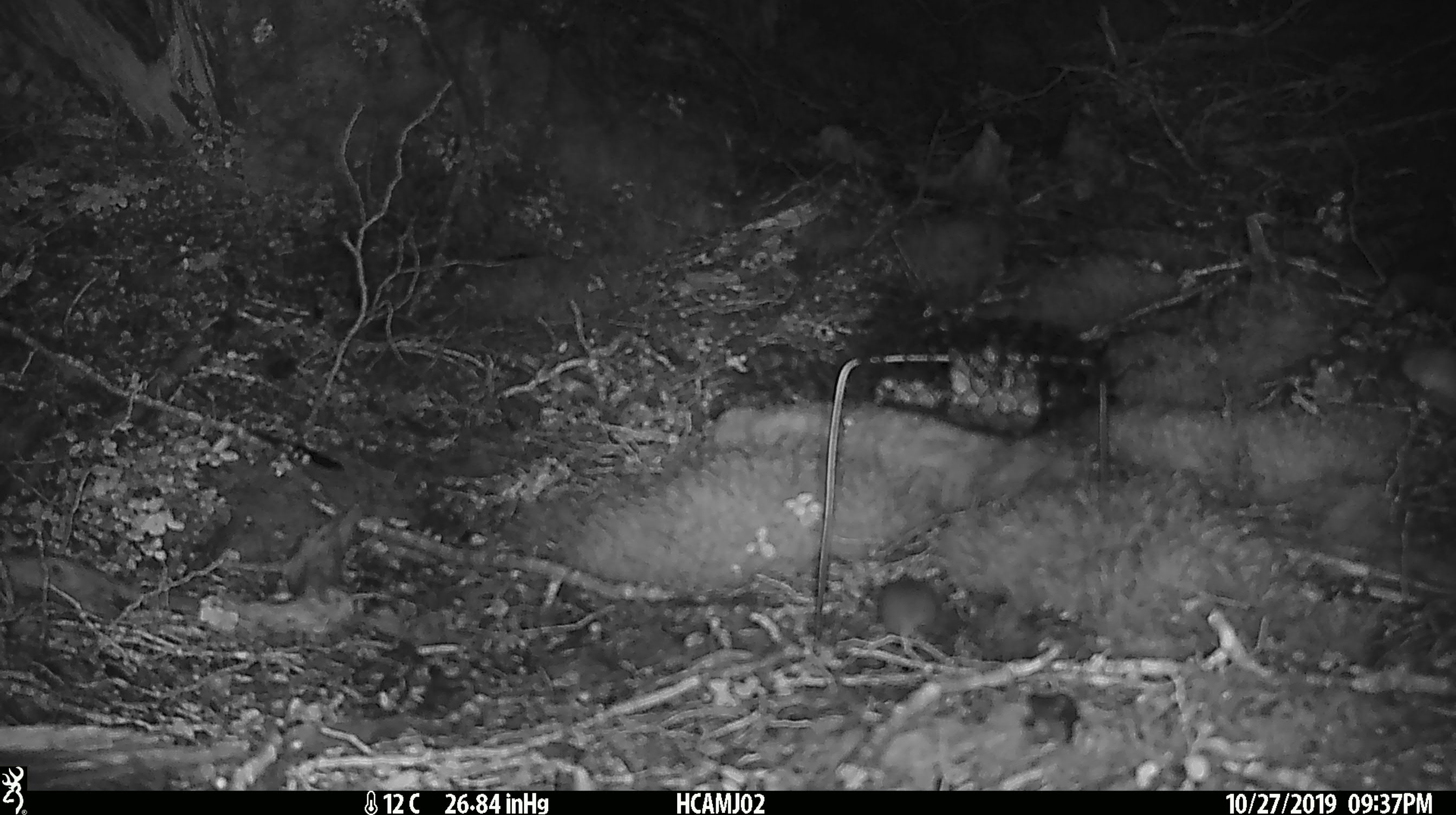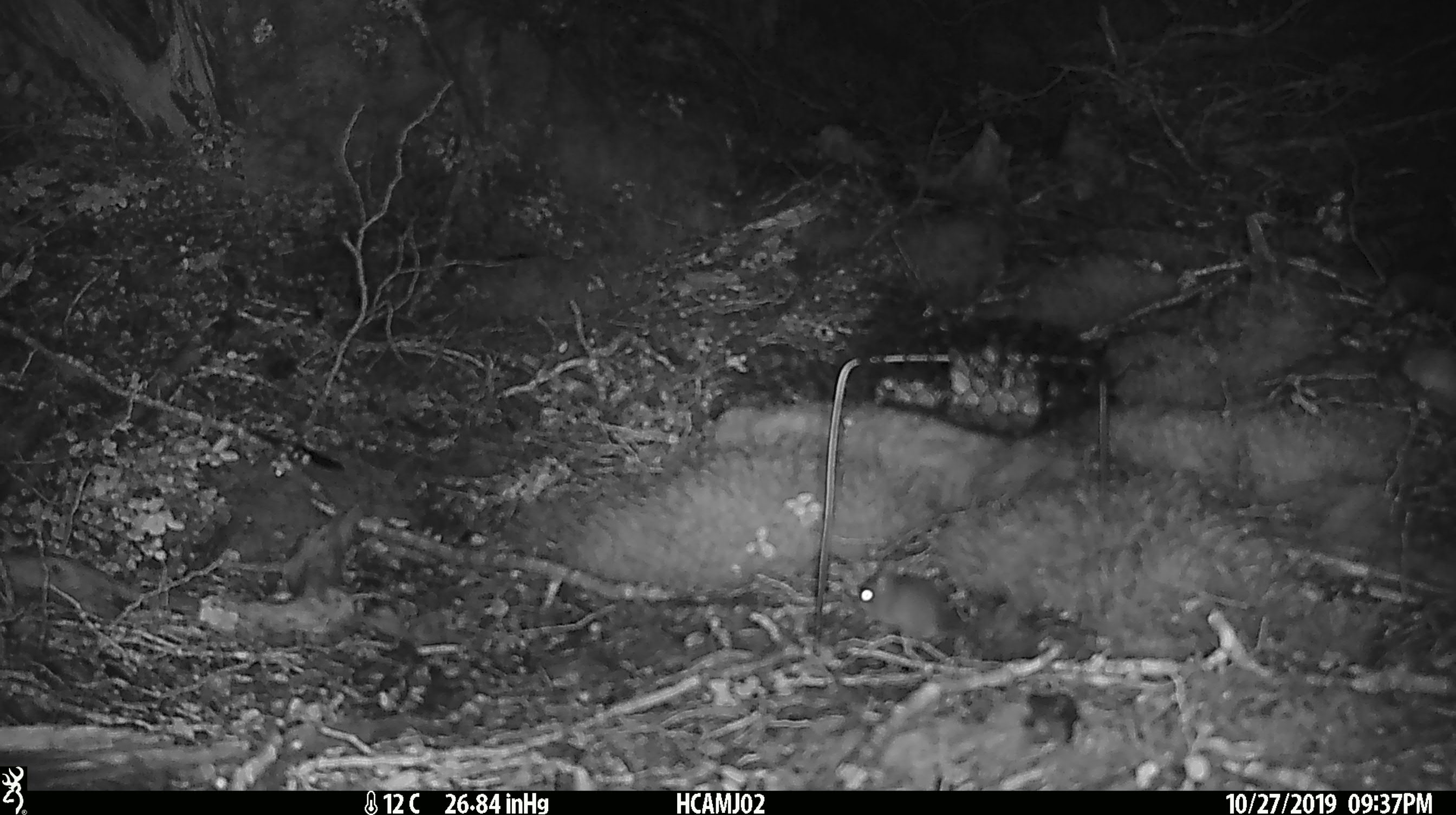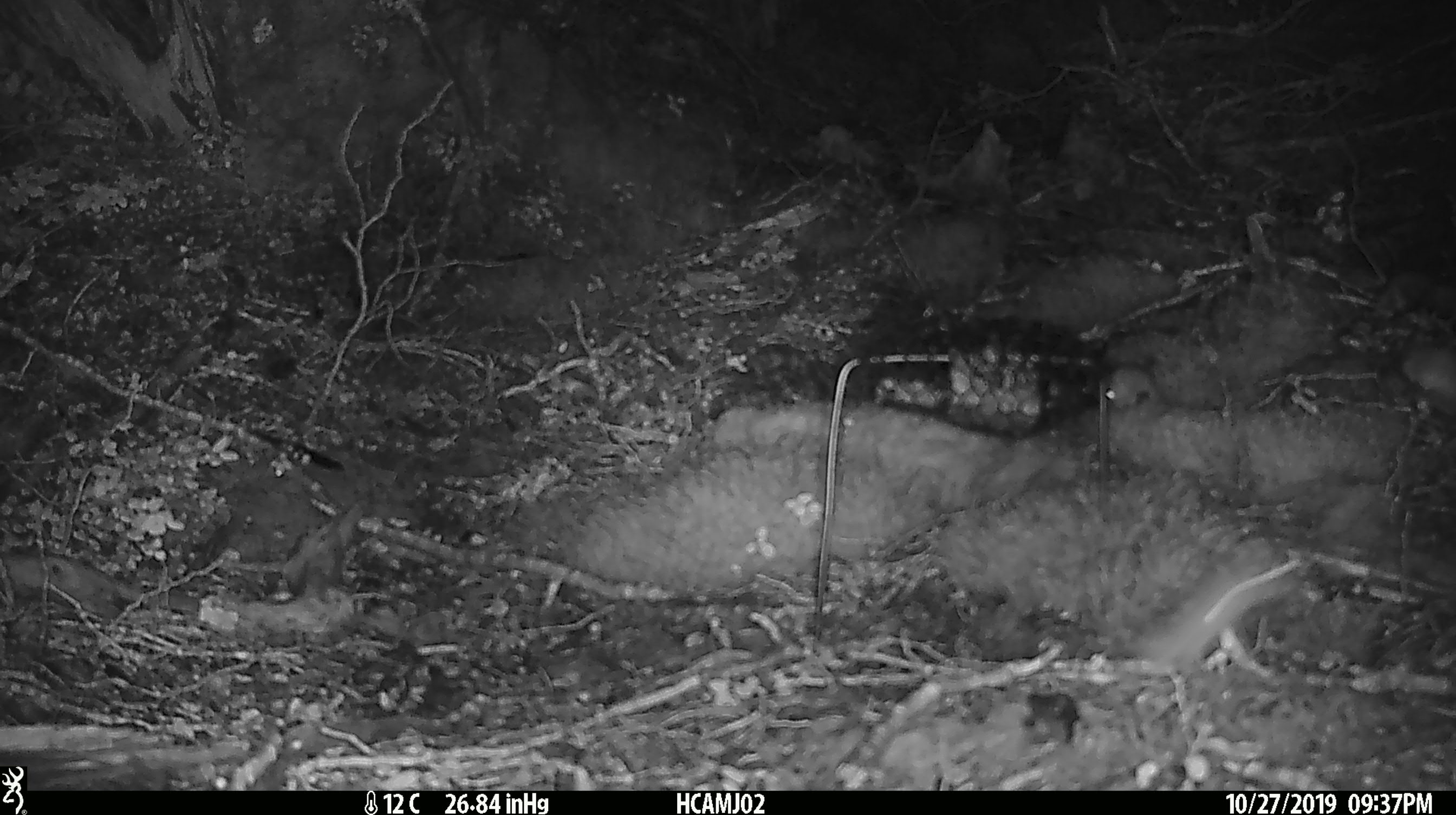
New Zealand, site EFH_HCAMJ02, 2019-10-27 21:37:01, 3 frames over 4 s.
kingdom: Animalia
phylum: Chordata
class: Mammalia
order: Rodentia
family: Muridae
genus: Mus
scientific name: Mus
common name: mouse